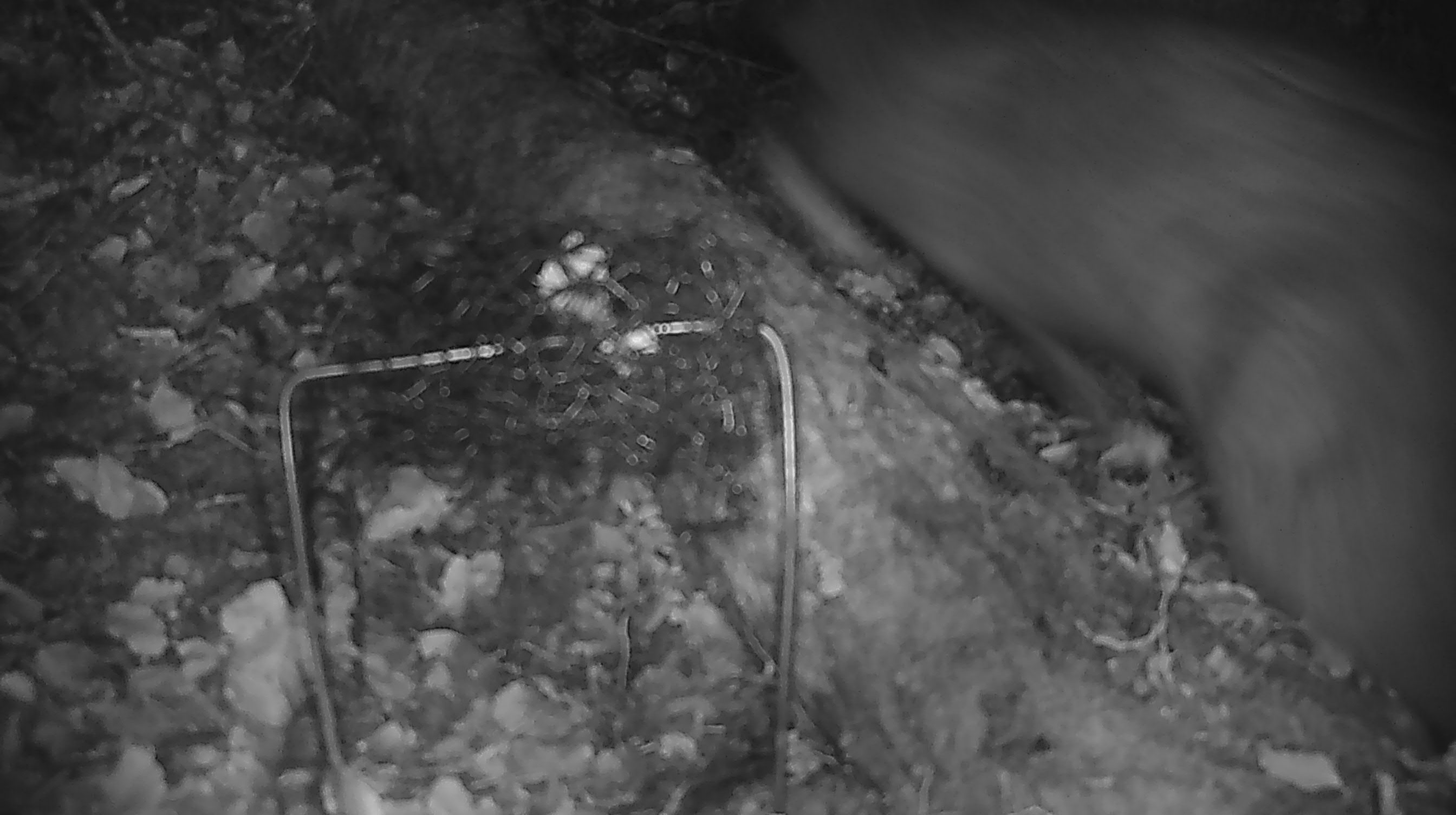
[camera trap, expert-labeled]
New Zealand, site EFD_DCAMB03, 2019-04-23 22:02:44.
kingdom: Animalia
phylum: Chordata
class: Mammalia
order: Diprotodontia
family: Phalangeridae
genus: Trichosurus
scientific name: Trichosurus vulpecula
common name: common brushtail possum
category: possum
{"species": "possum (common brushtail possum) (Trichosurus vulpecula)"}